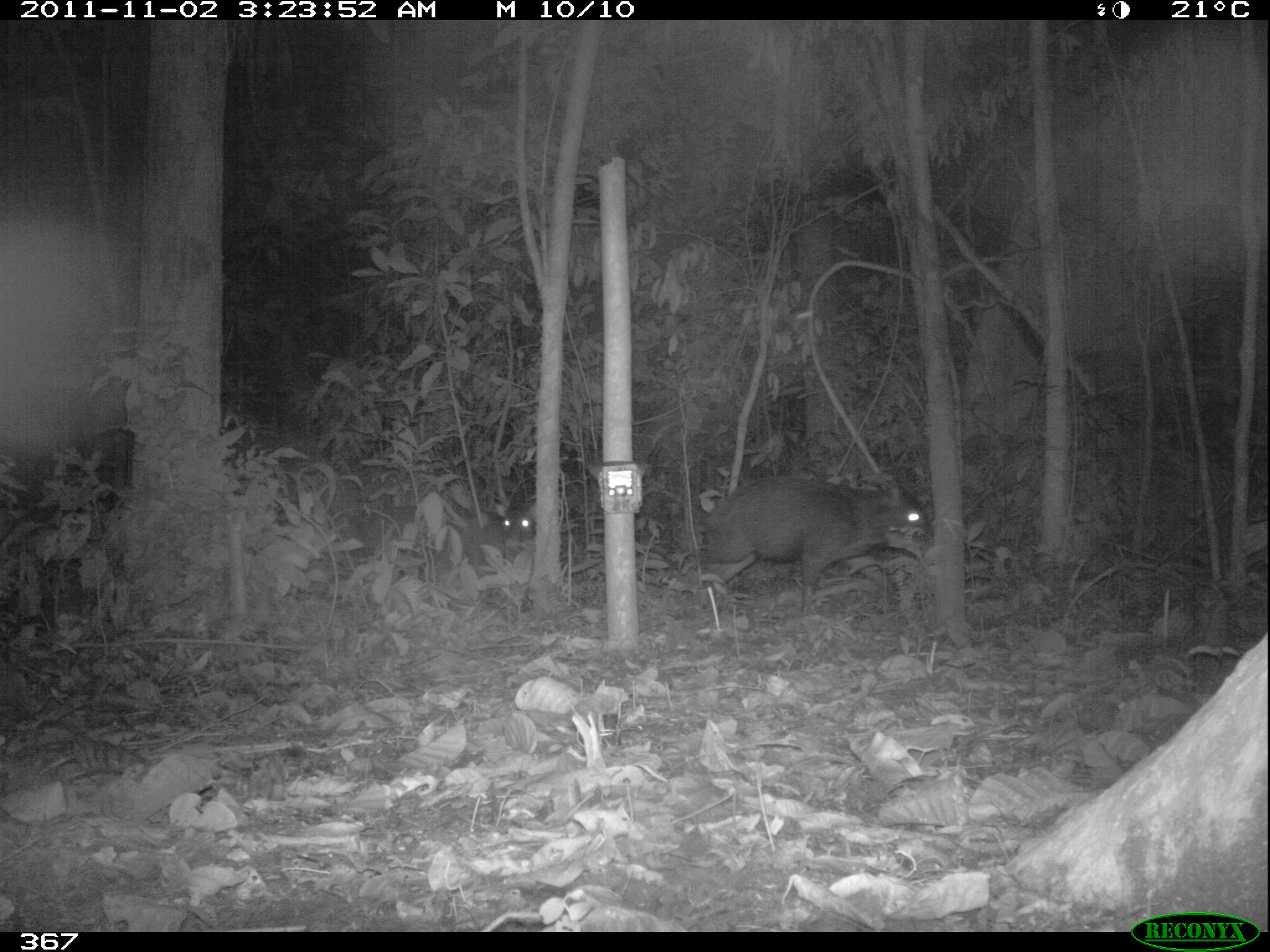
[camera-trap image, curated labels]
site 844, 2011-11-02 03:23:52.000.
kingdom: Animalia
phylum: Chordata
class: Mammalia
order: Artiodactyla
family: Tayassuidae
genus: Tayassu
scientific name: Tayassu pecari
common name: white-lipped peccary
Tayassu pecari (white-lipped peccary).